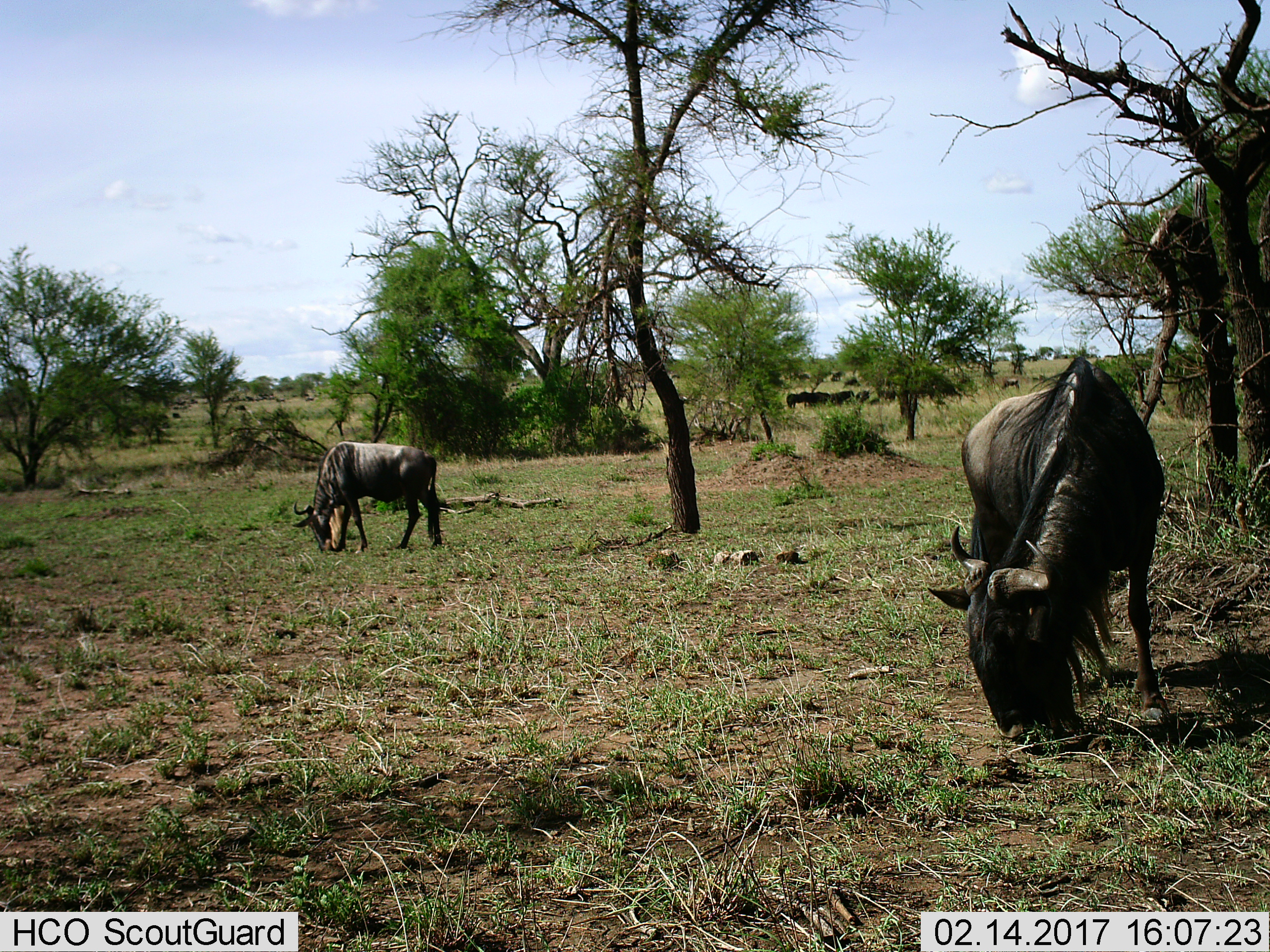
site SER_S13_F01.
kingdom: Animalia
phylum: Chordata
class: Mammalia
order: Artiodactyla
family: Bovidae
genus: Connochaetes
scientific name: Connochaetes taurinus taurinus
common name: blue wildebeest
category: wildebeestblue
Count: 11-50.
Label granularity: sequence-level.